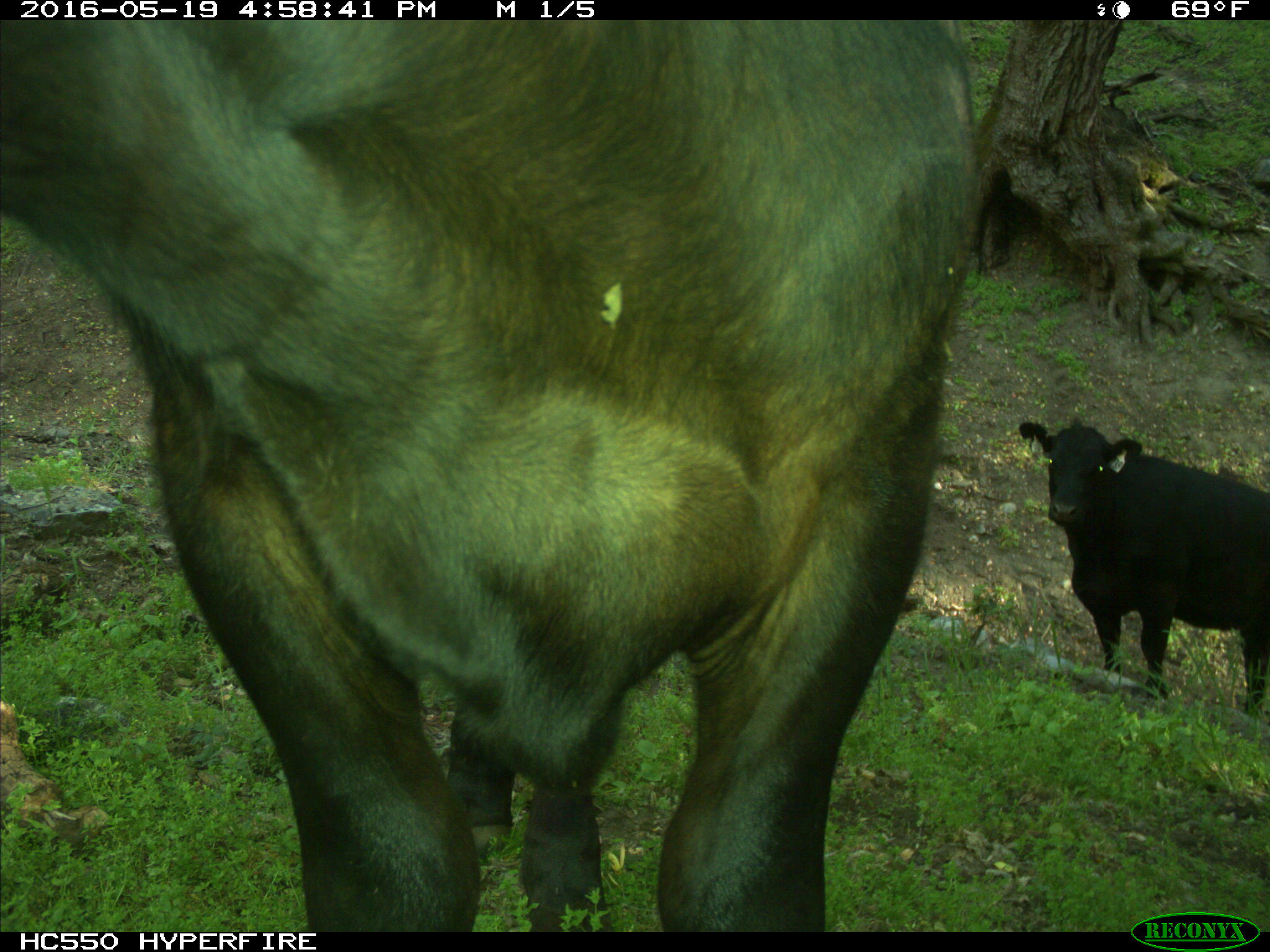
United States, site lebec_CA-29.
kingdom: Animalia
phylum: Chordata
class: Mammalia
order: Artiodactyla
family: Bovidae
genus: Bos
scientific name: Bos taurus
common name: domestic cow